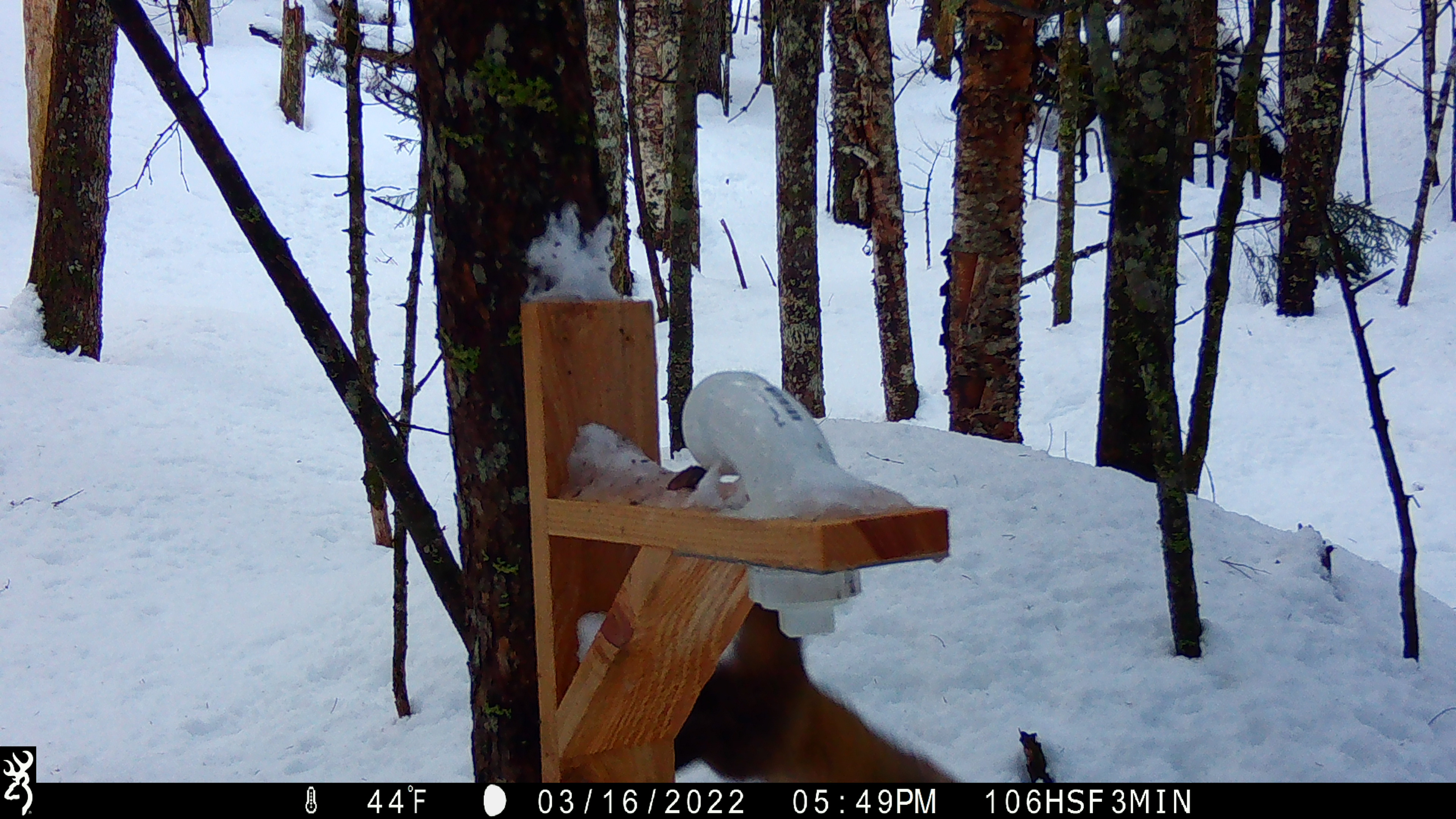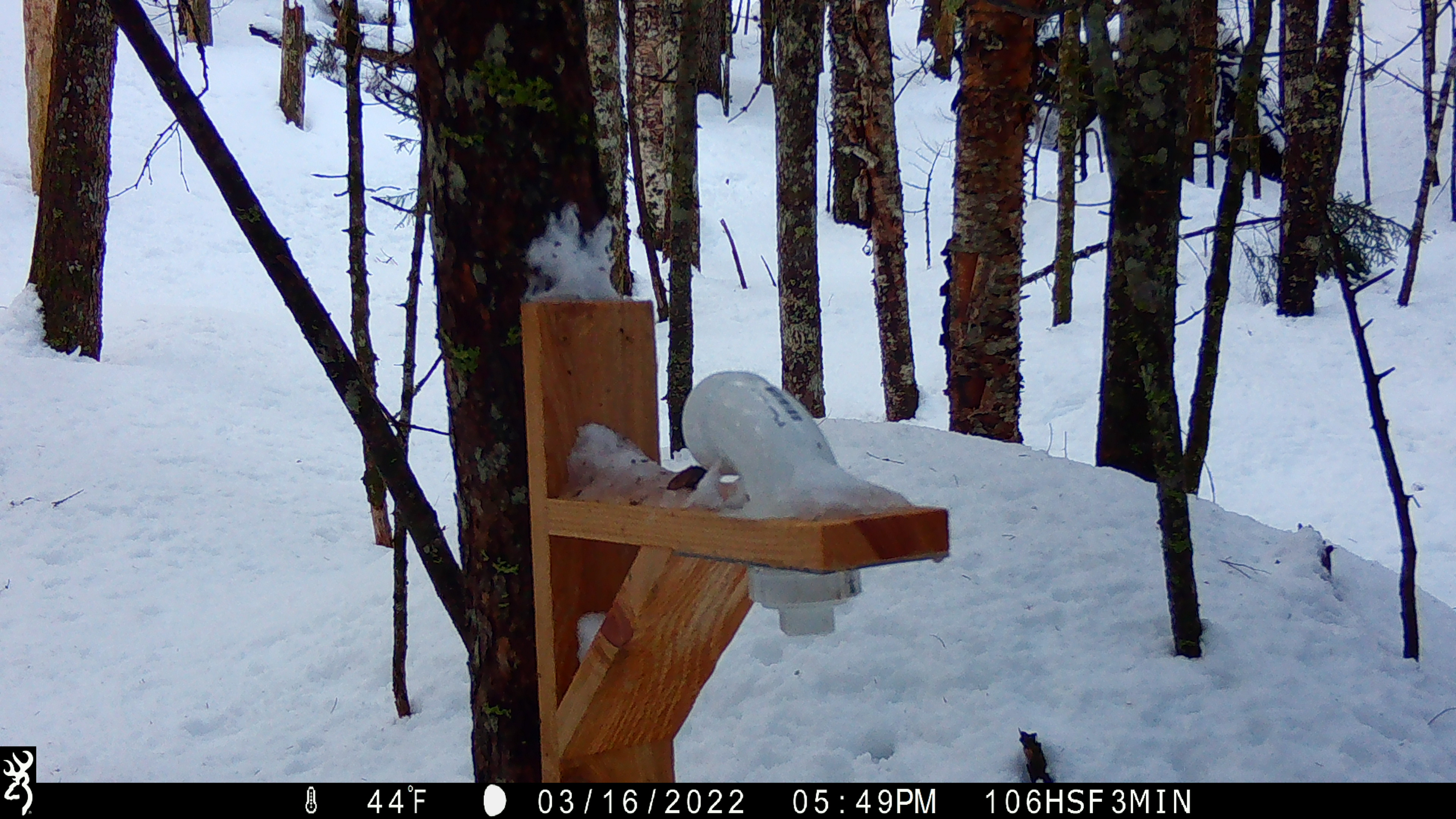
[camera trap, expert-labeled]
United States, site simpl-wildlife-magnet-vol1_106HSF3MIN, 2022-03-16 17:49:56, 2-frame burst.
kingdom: Animalia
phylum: Chordata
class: Mammalia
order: Carnivora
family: Mustelidae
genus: Martes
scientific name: Martes americana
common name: american marten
American marten (Martes americana).